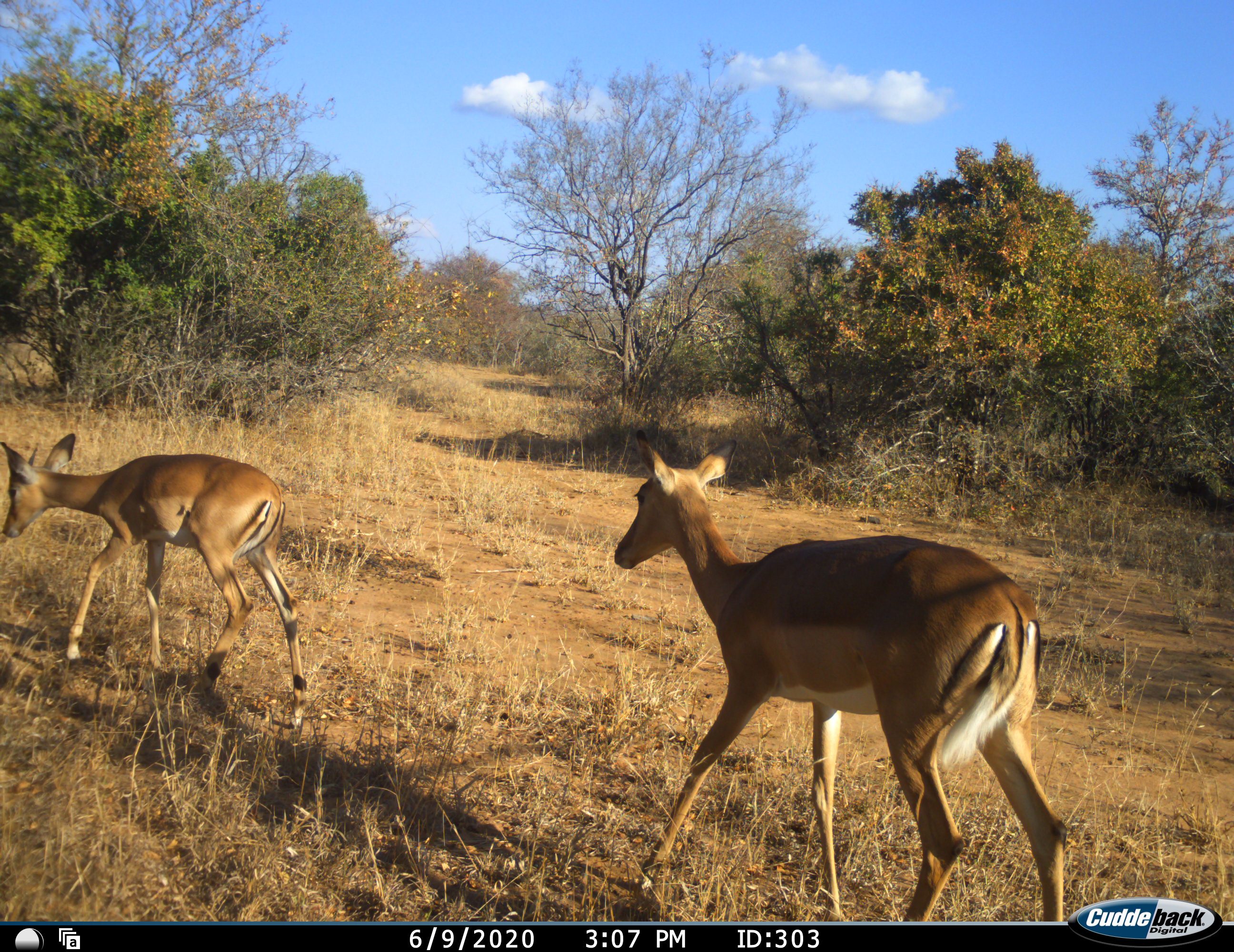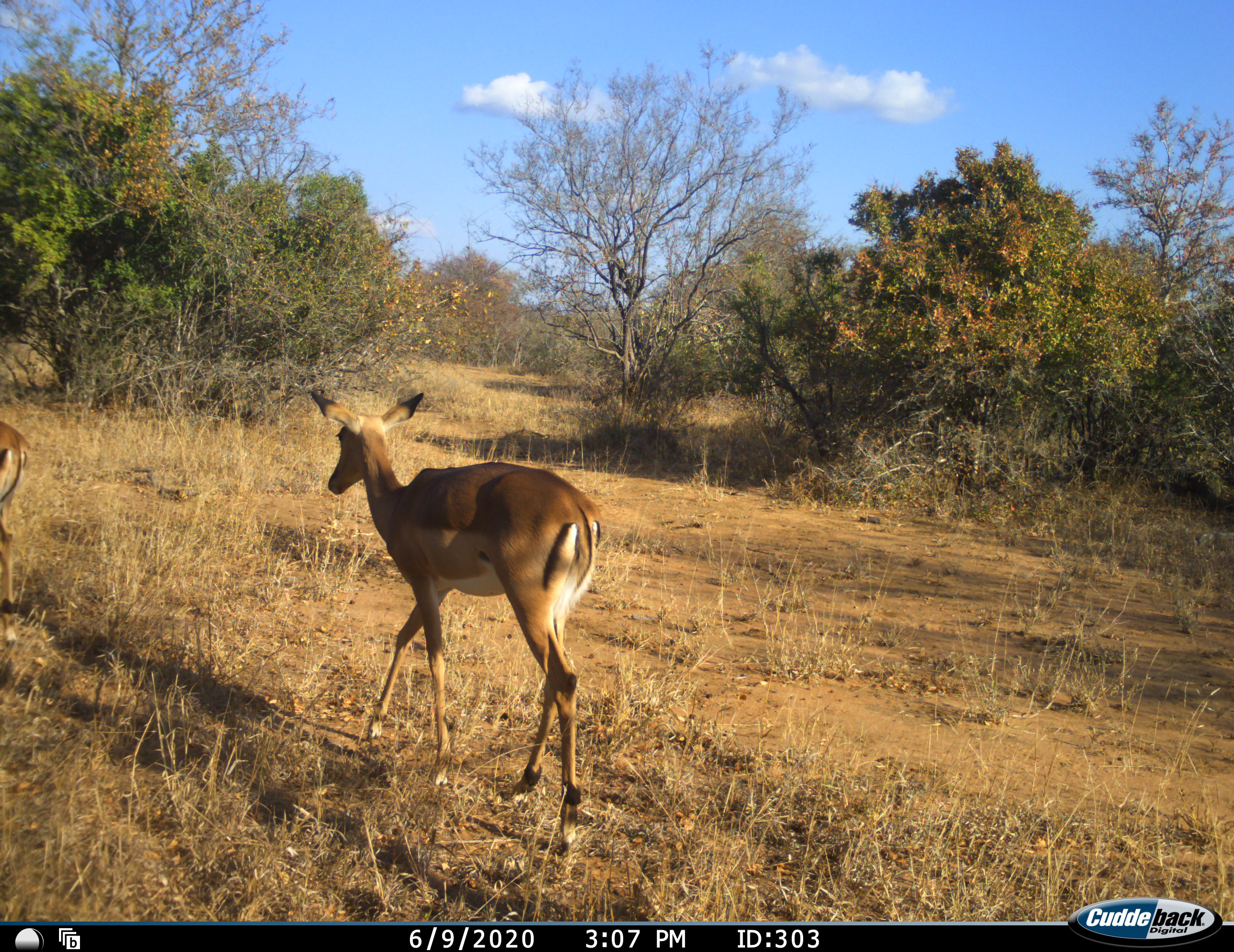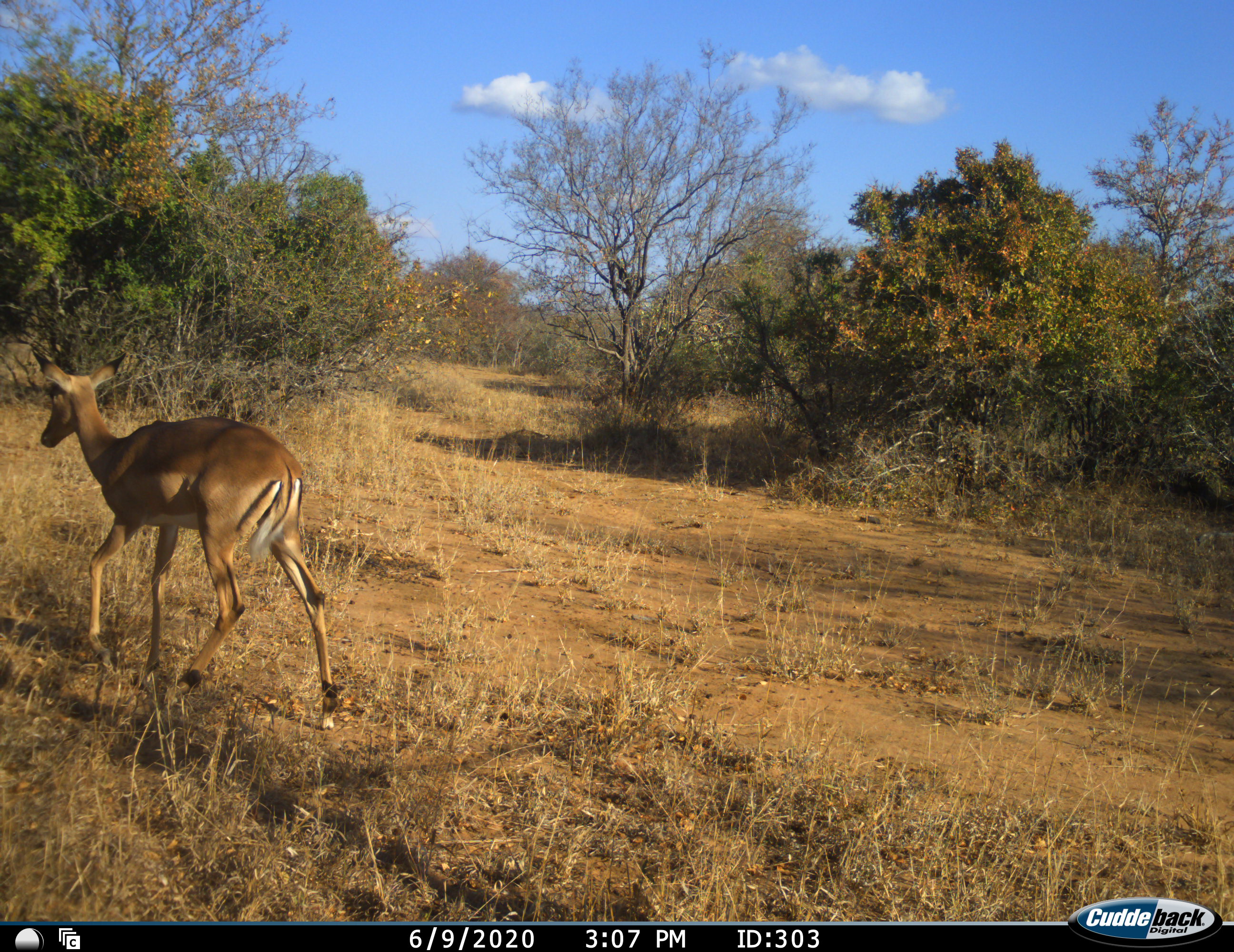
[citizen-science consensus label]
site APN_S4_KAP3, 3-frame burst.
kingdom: Animalia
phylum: Chordata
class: Mammalia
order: Artiodactyla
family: Bovidae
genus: Aepyceros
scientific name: Aepyceros melampus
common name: impala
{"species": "impala (Aepyceros melampus)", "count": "2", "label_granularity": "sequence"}